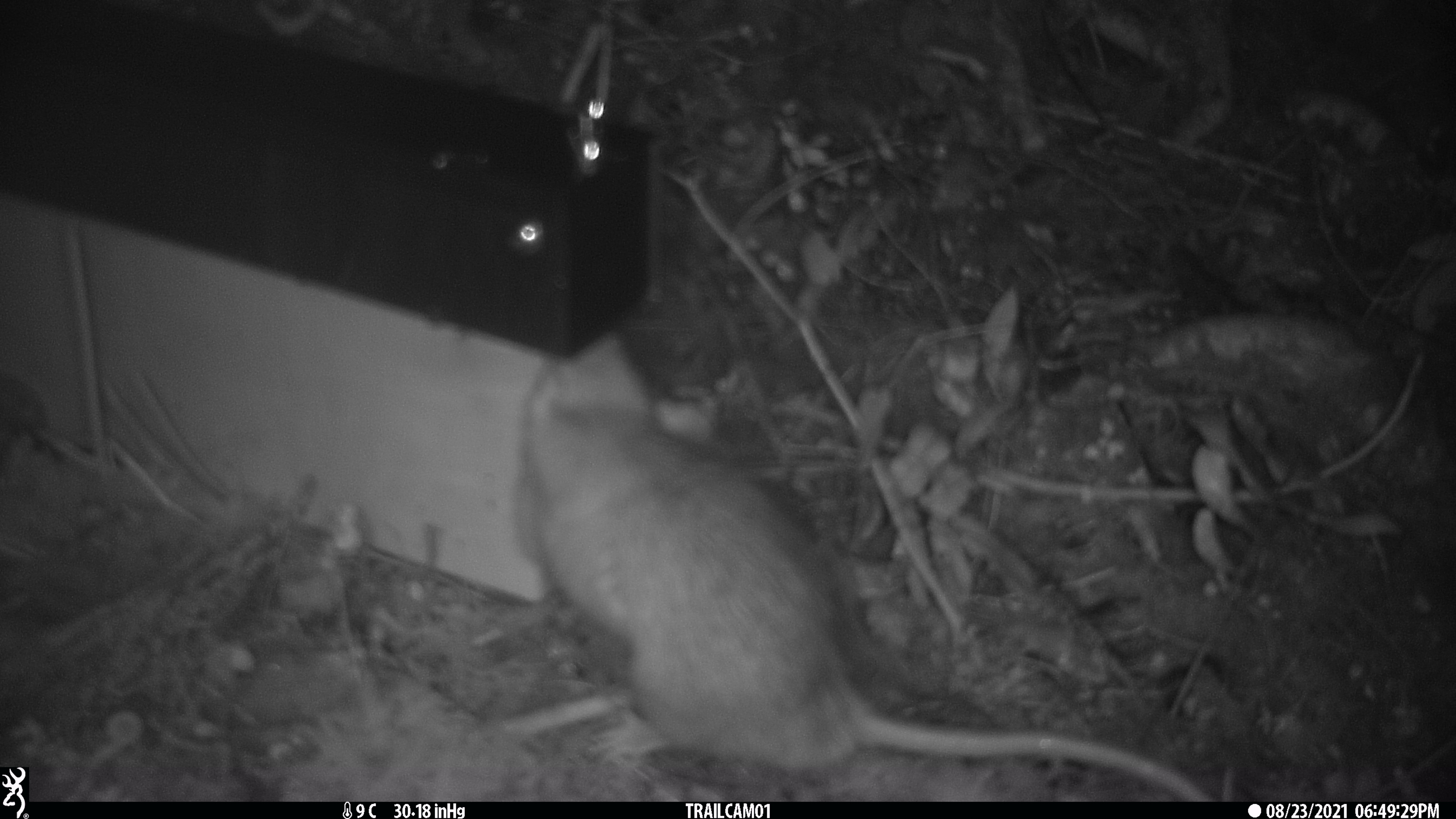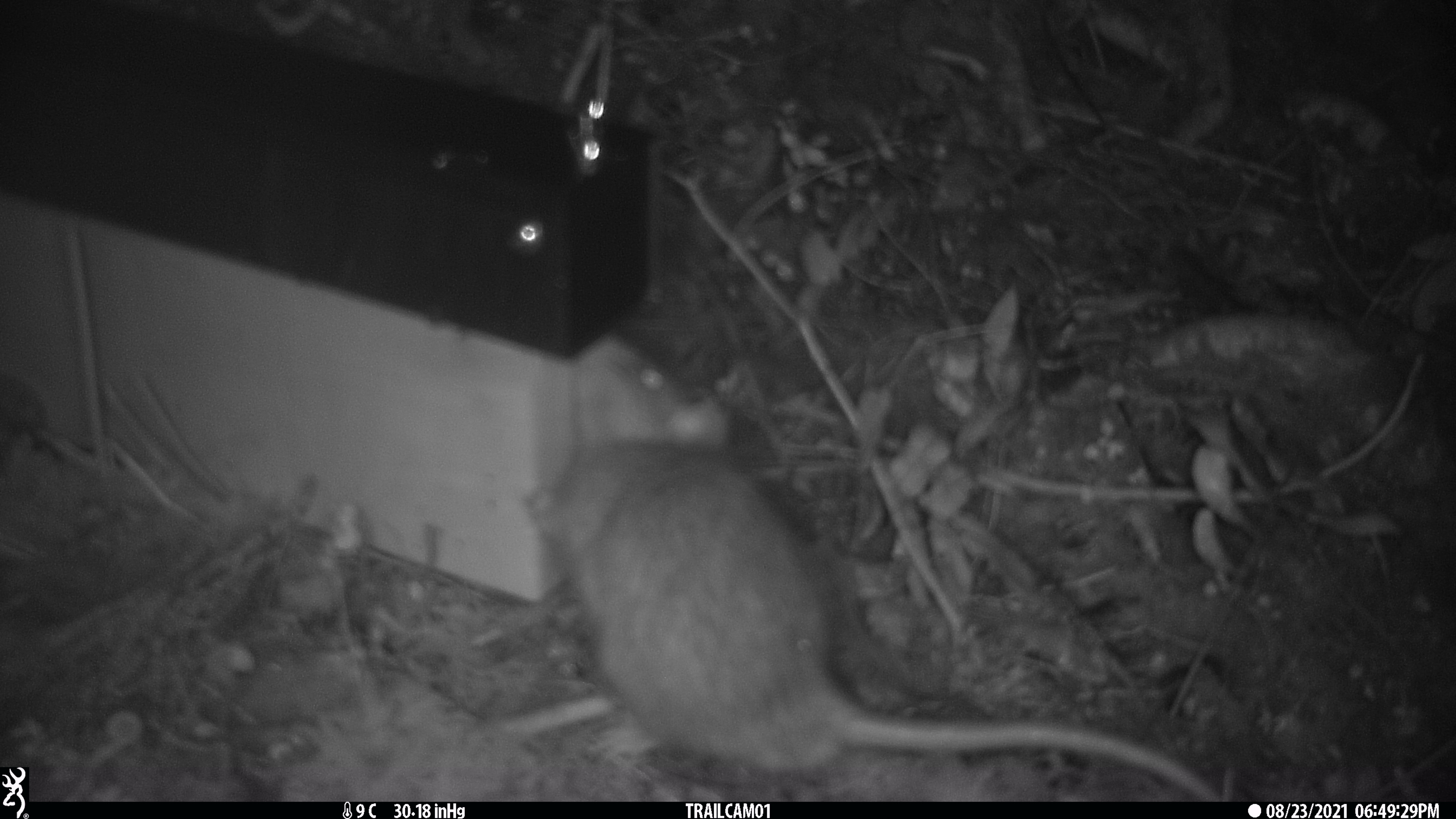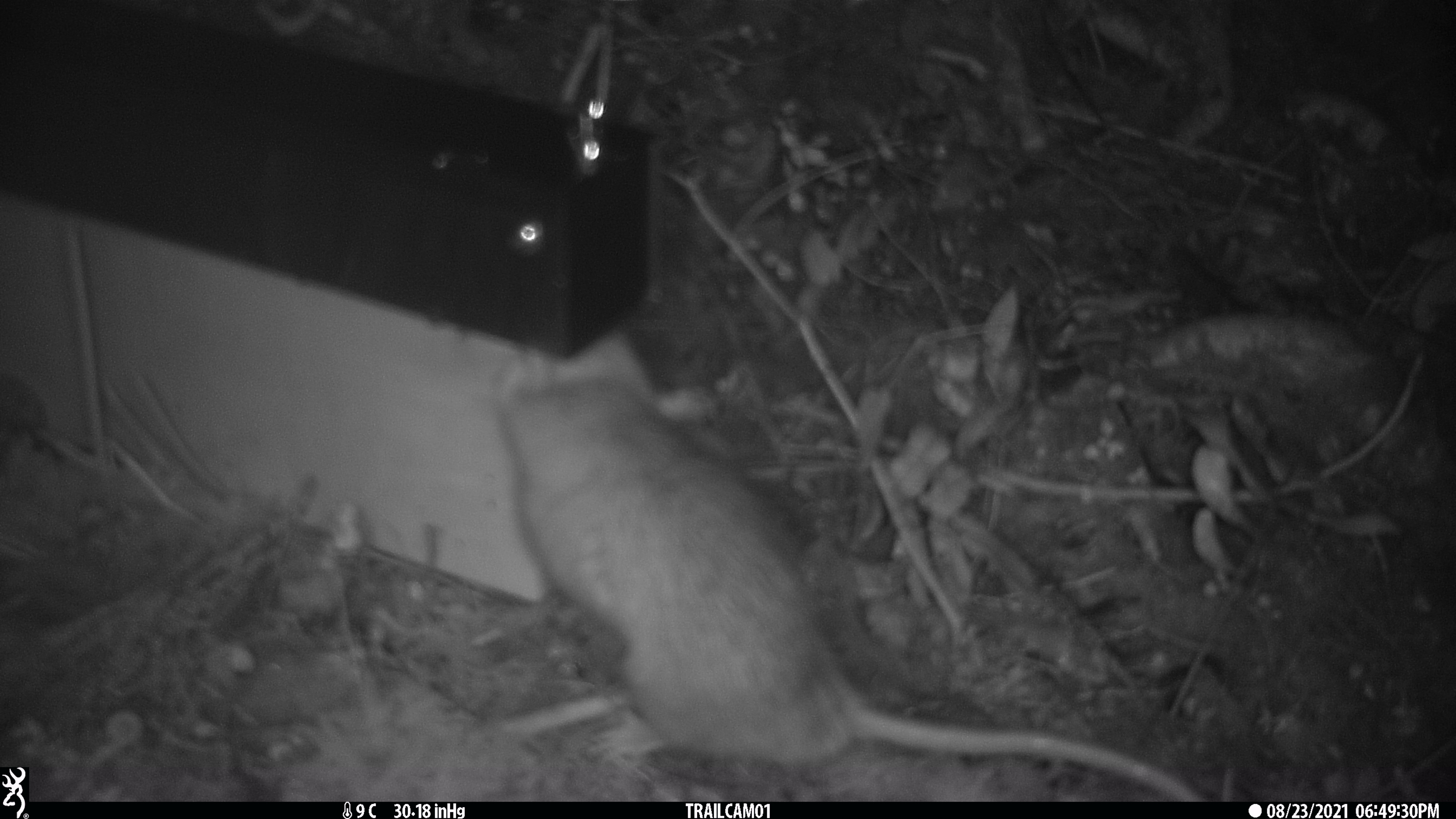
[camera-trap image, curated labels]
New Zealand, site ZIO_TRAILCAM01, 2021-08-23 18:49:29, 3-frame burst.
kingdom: Animalia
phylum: Chordata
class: Mammalia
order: Rodentia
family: Muridae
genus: Rattus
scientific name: Rattus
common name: rat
Rat (Rattus).